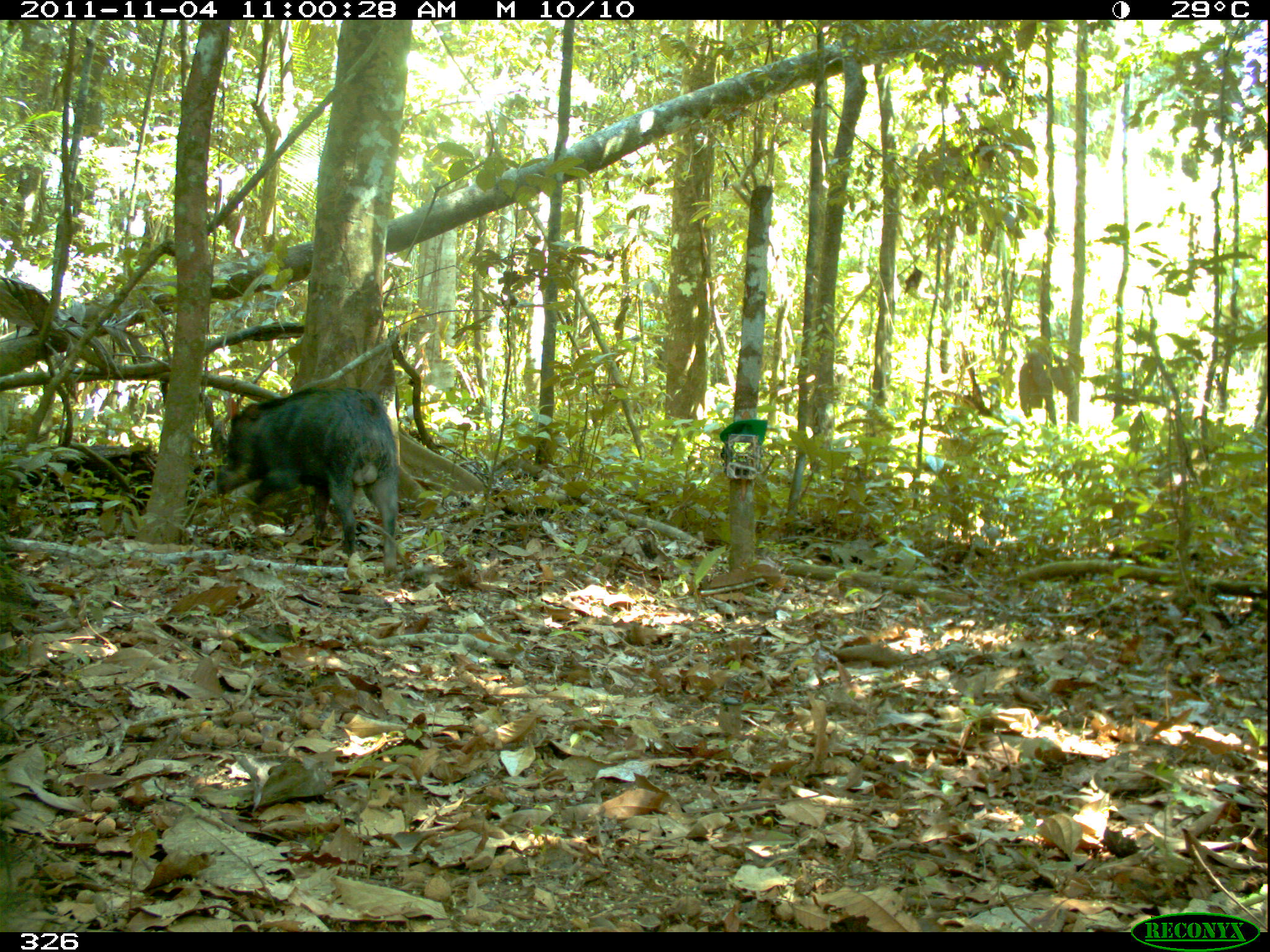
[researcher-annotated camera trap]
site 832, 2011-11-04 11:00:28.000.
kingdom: Animalia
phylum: Chordata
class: Mammalia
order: Artiodactyla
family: Tayassuidae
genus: Tayassu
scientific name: Tayassu pecari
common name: white-lipped peccary